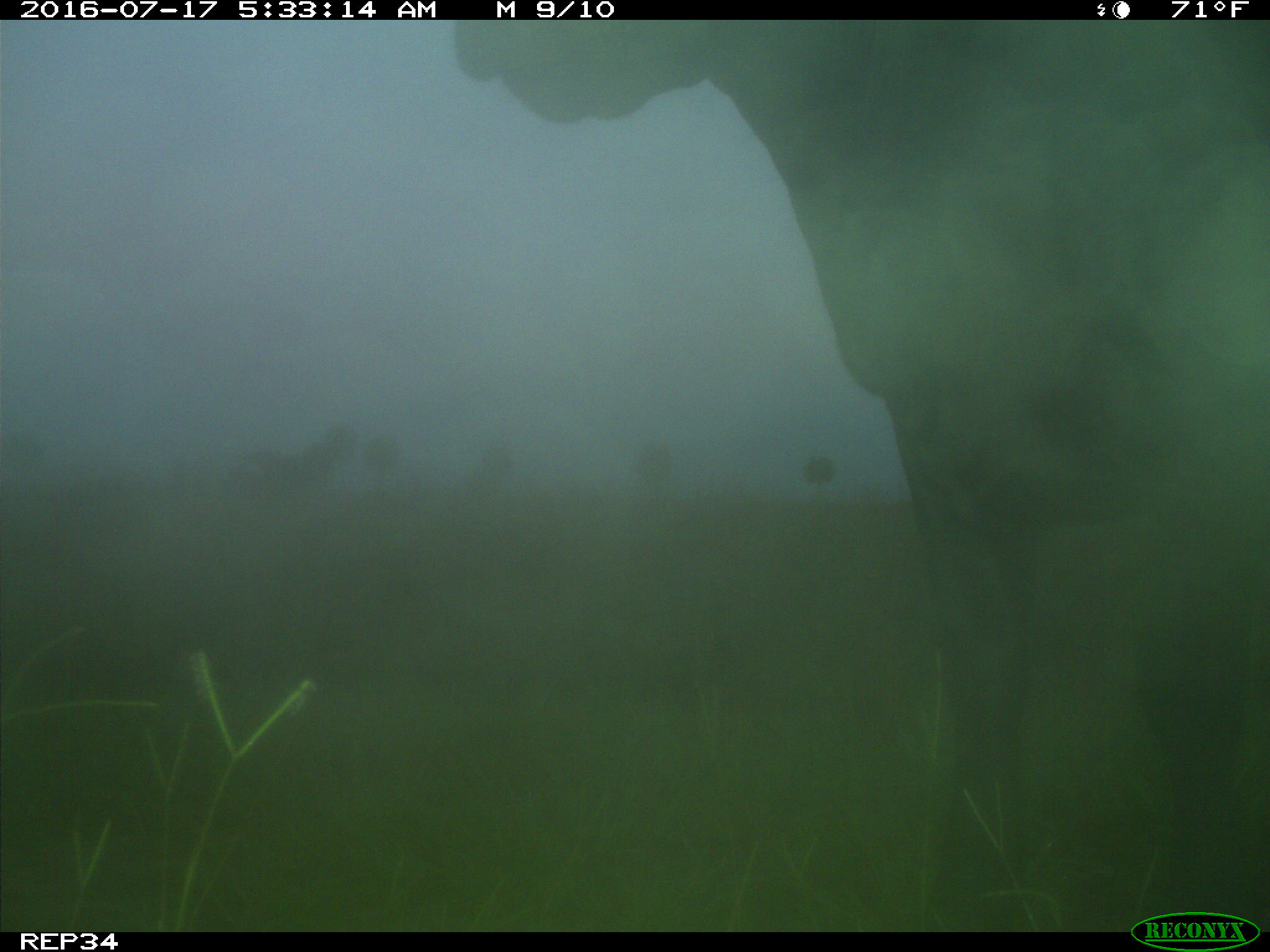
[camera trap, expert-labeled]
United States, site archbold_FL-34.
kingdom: Animalia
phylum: Chordata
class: Mammalia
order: Artiodactyla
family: Bovidae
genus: Bos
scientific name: Bos taurus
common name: domestic cow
Bos taurus (domestic cow).